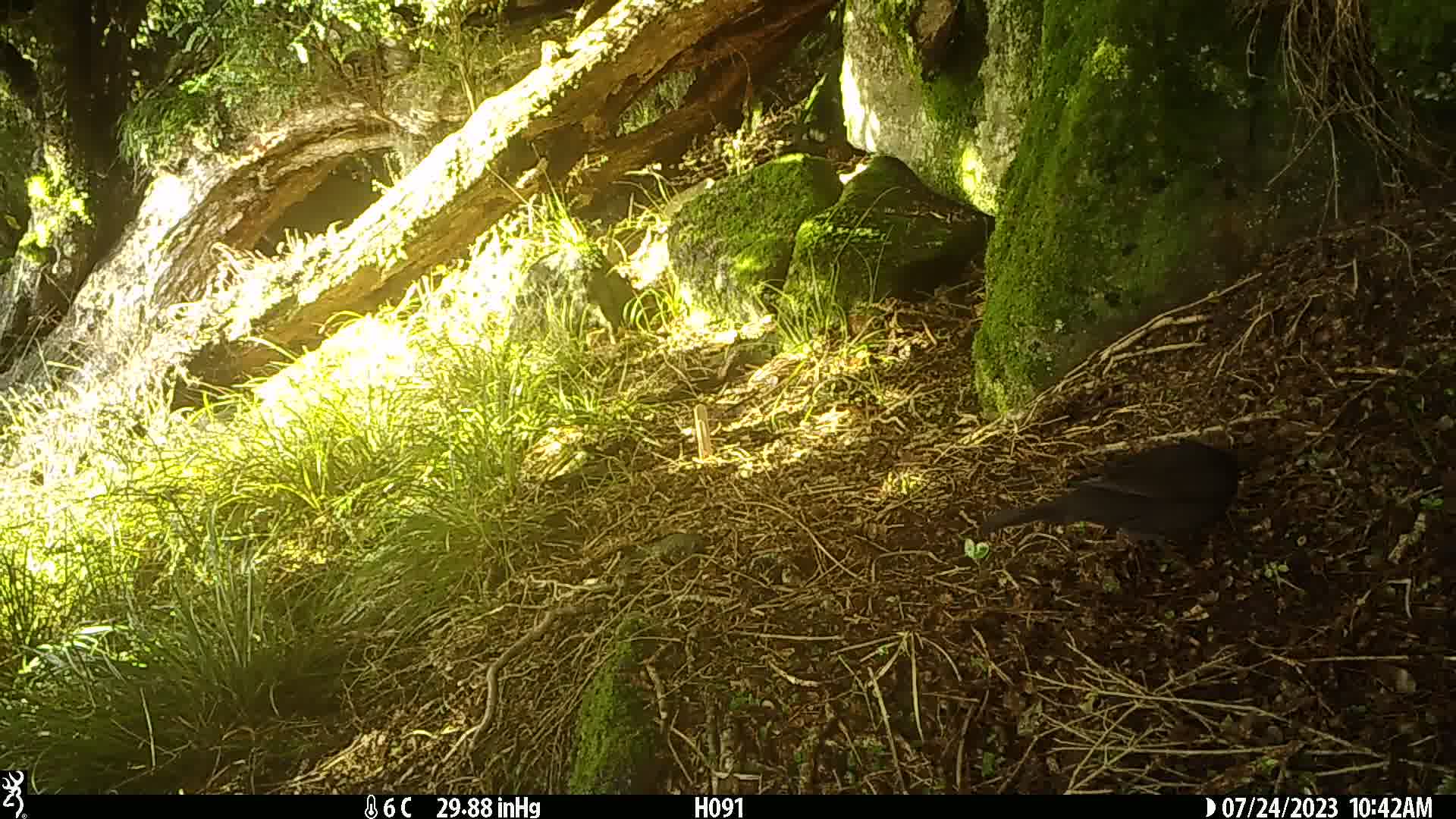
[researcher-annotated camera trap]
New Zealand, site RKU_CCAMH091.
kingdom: Animalia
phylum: Chordata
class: Aves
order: Passeriformes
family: Turdidae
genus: Turdus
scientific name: Turdus merula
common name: eurasian blackbird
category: blackbird